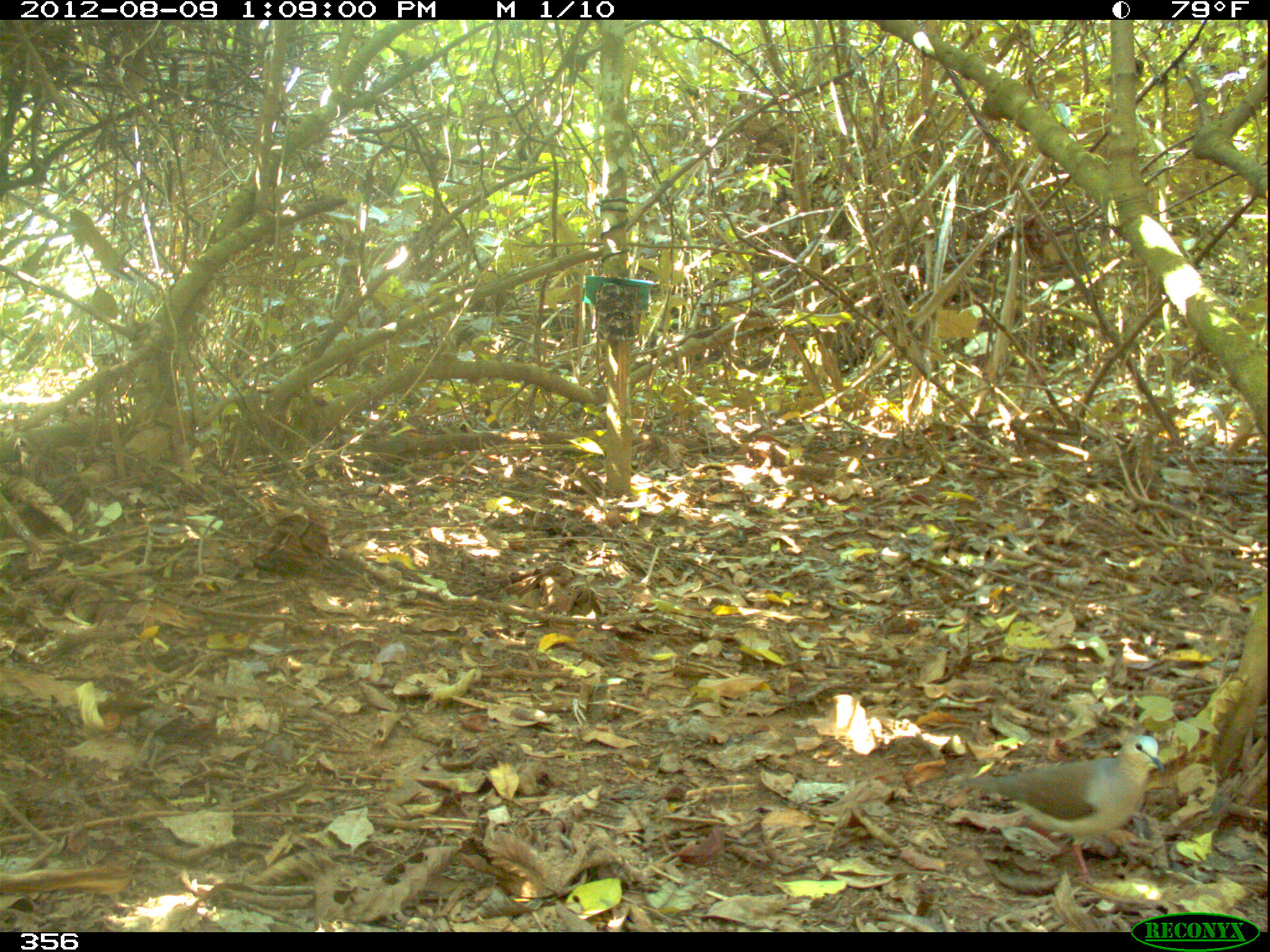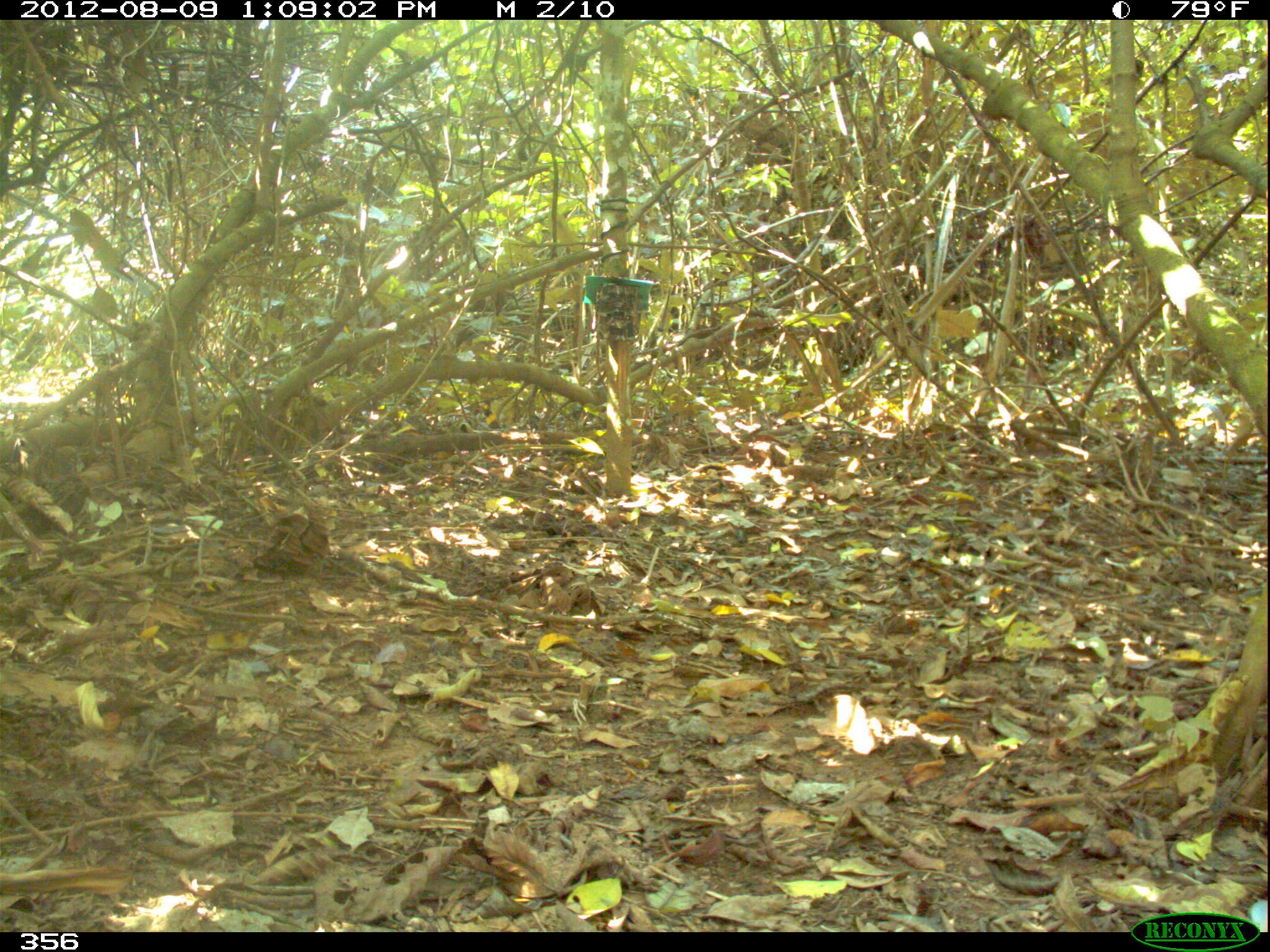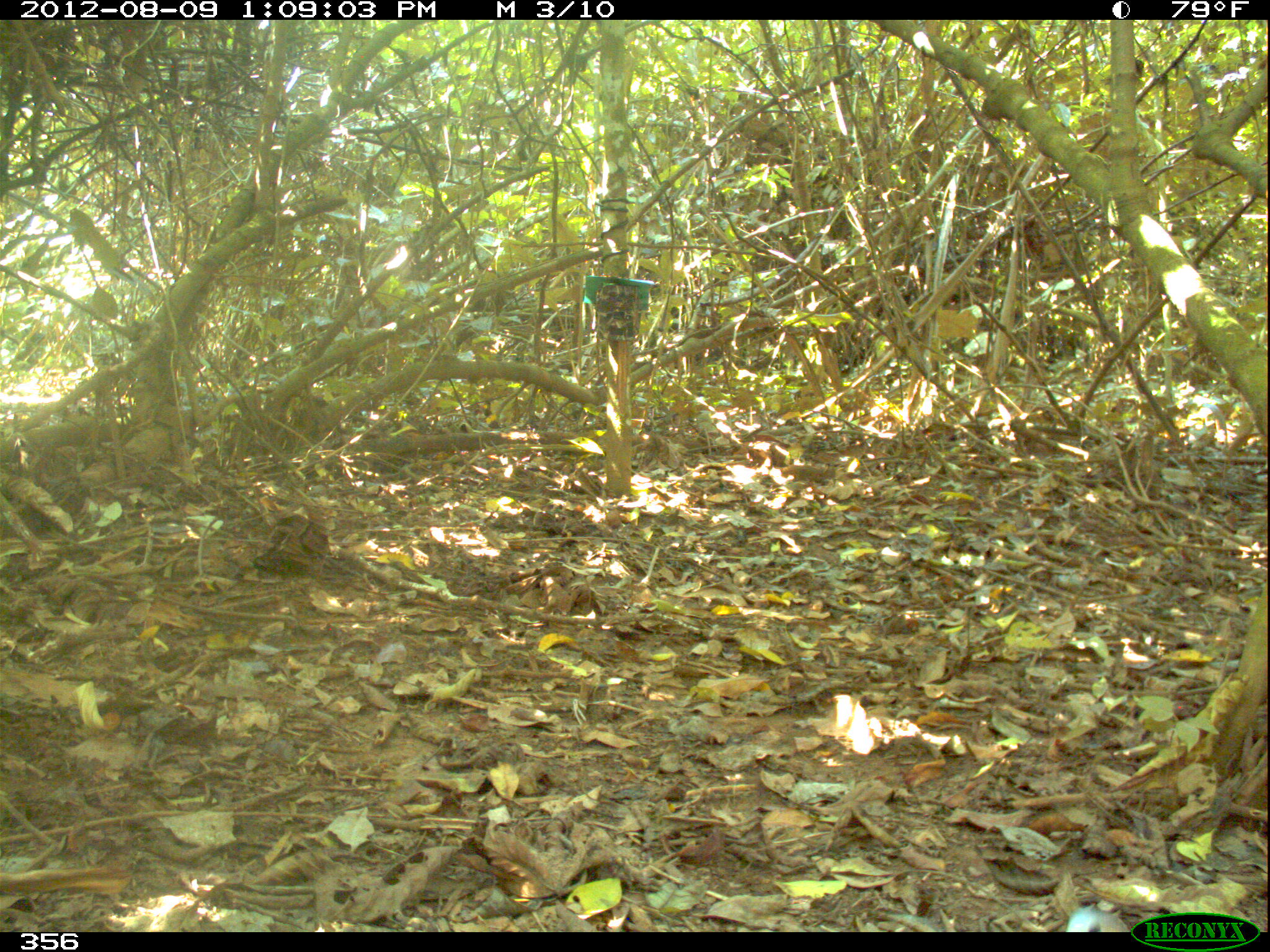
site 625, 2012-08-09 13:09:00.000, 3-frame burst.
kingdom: Animalia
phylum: Chordata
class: Aves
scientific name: Aves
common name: bird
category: unknown bird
Unknown bird (bird) (Aves).